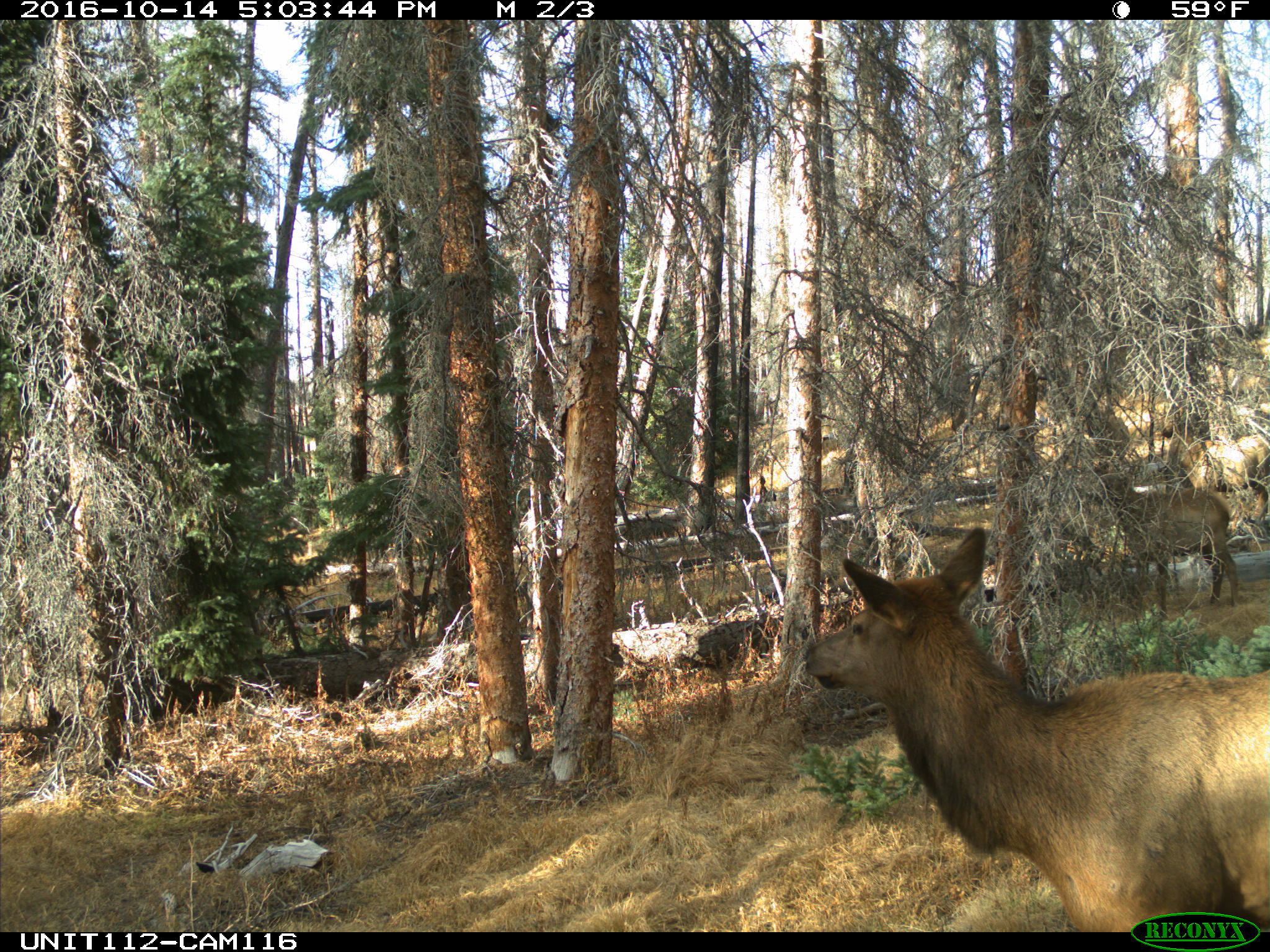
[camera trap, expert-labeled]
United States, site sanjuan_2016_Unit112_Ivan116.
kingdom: Animalia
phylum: Chordata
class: Mammalia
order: Artiodactyla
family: Cervidae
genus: Cervus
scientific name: Cervus elaphus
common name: red deer